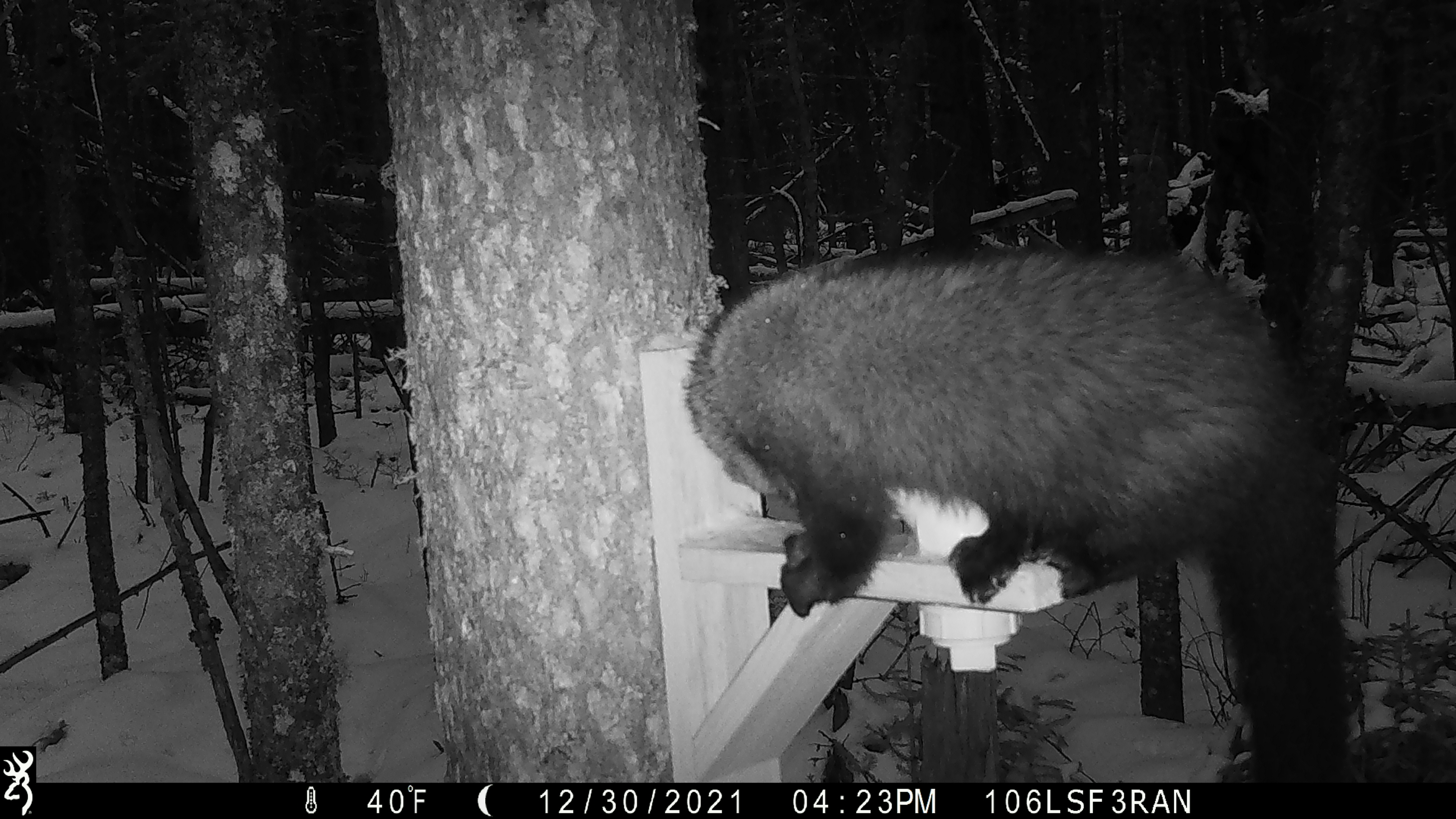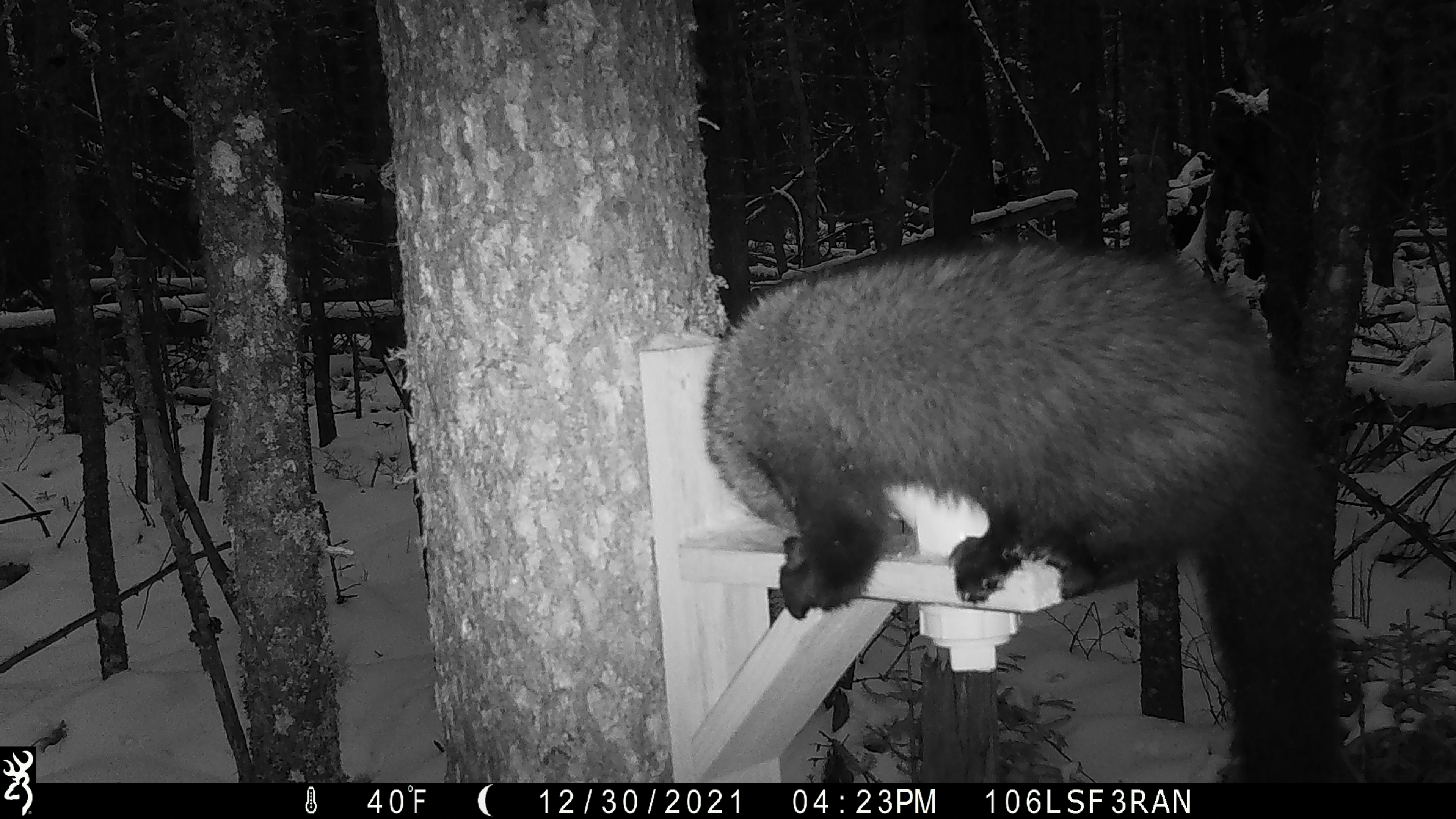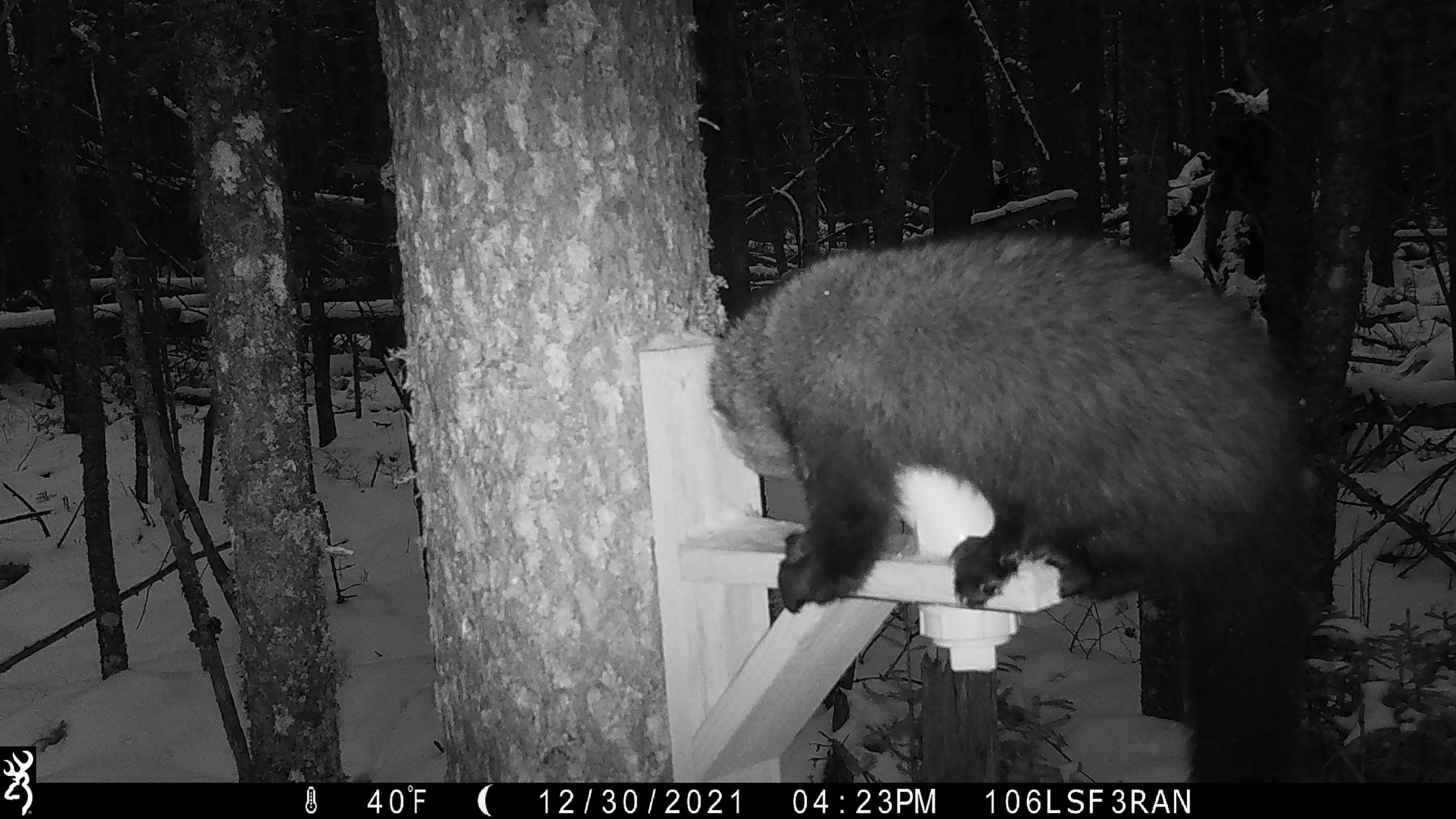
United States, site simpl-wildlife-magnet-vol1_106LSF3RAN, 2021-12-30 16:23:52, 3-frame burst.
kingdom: Animalia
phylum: Chordata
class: Mammalia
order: Carnivora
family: Mustelidae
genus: Pekania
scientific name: Pekania pennanti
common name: fisher